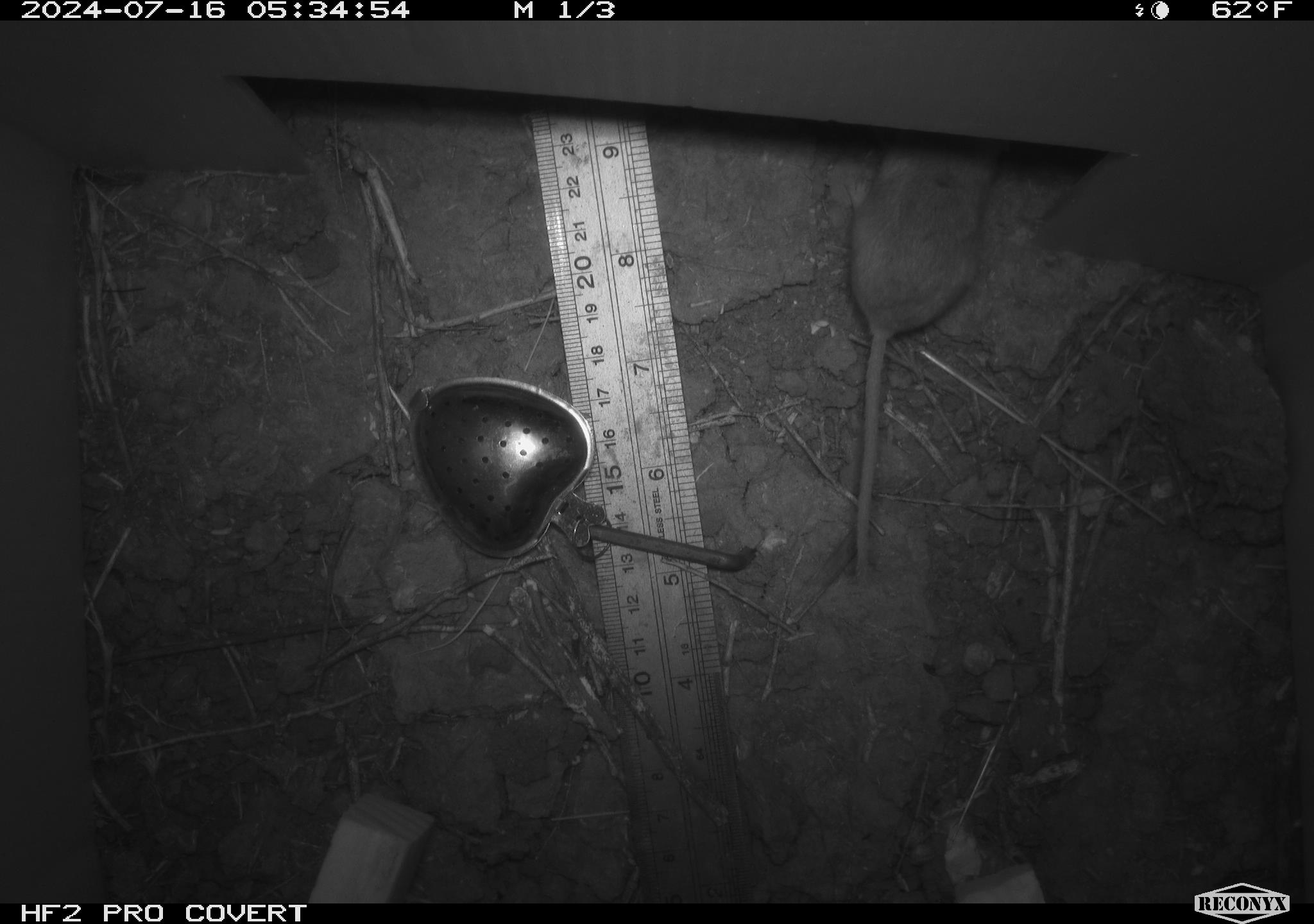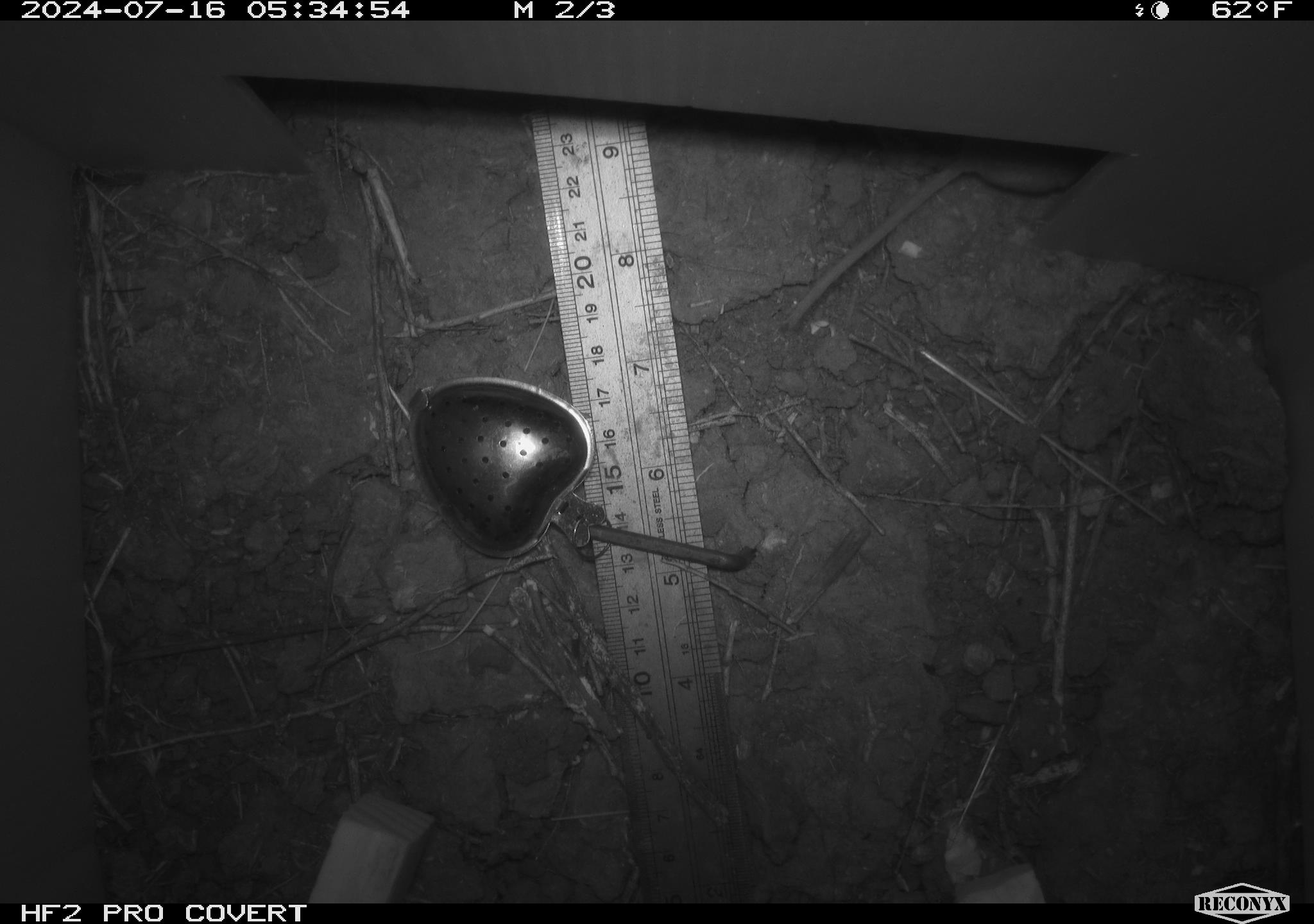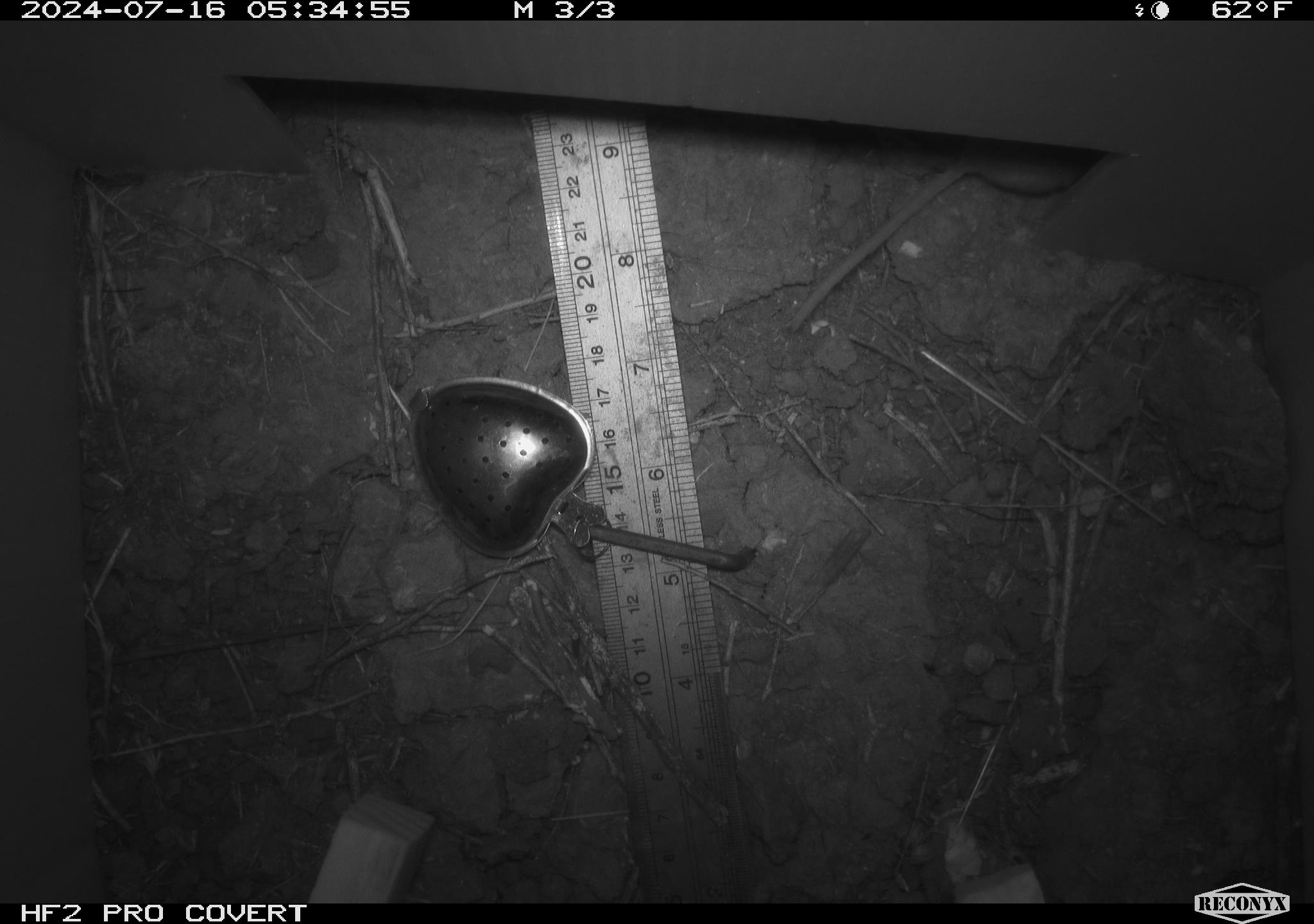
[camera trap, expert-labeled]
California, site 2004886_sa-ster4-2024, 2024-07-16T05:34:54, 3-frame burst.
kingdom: Animalia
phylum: Chordata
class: Mammalia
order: Rodentia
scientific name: Rodentia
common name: mouse species